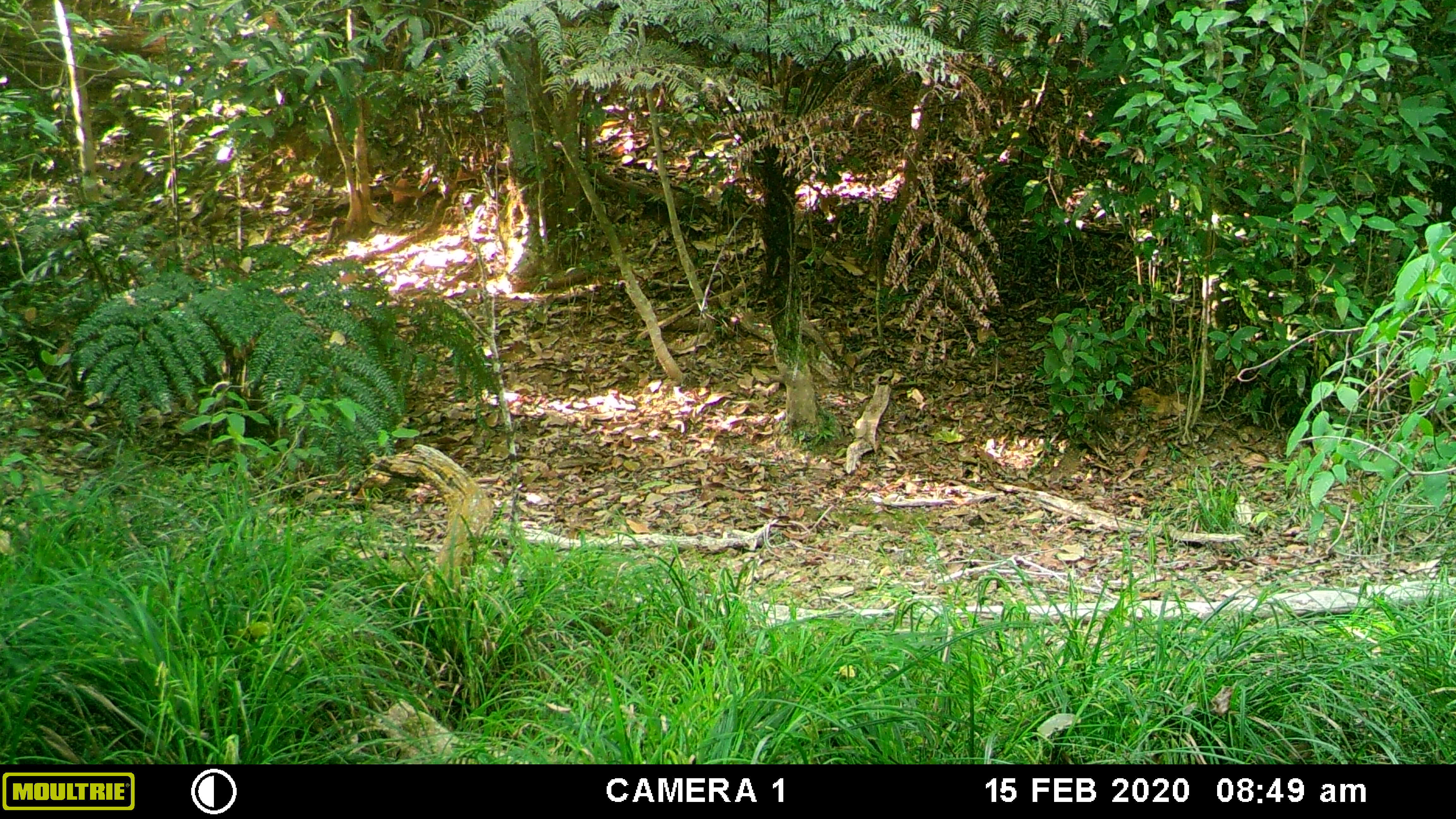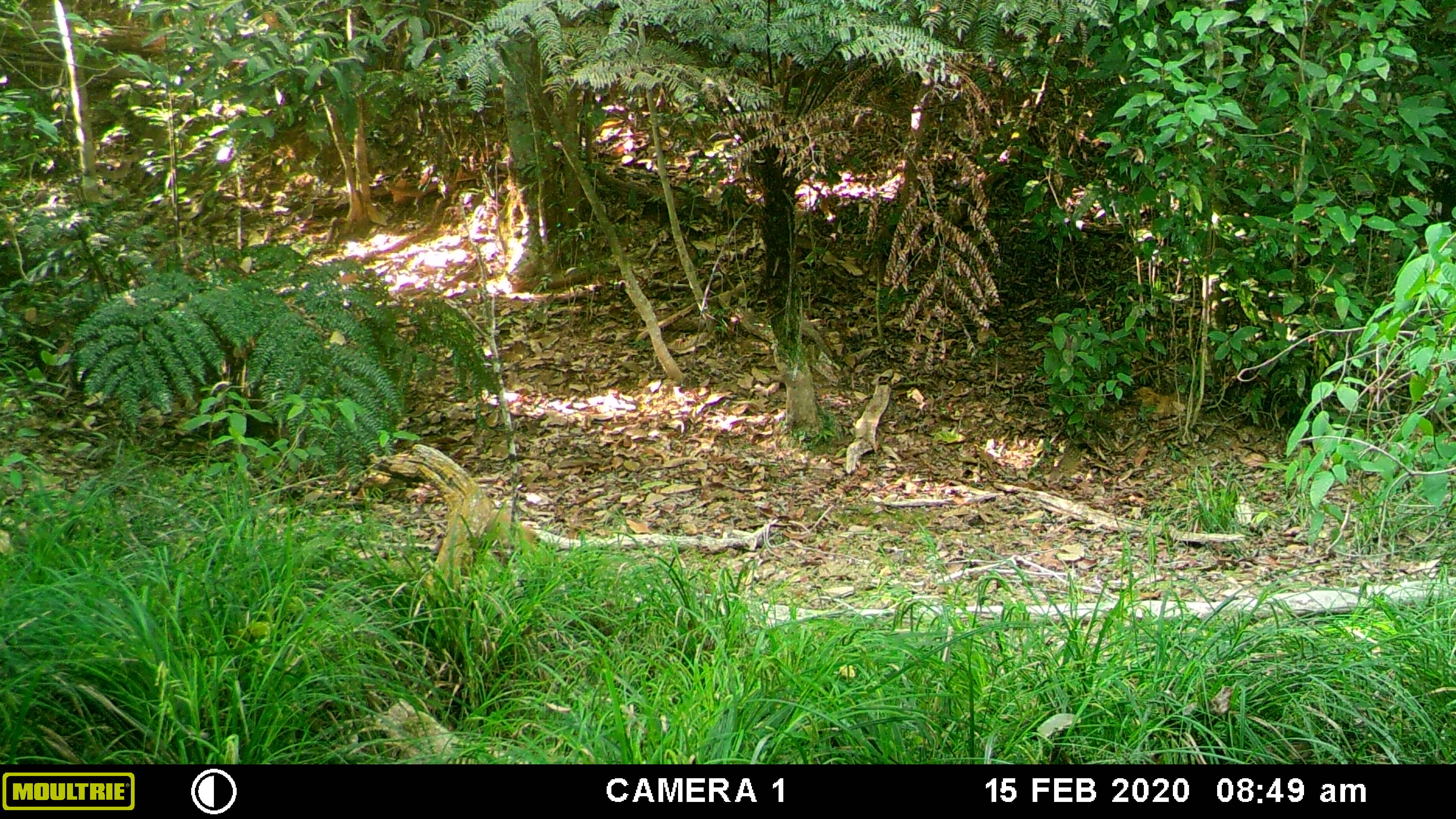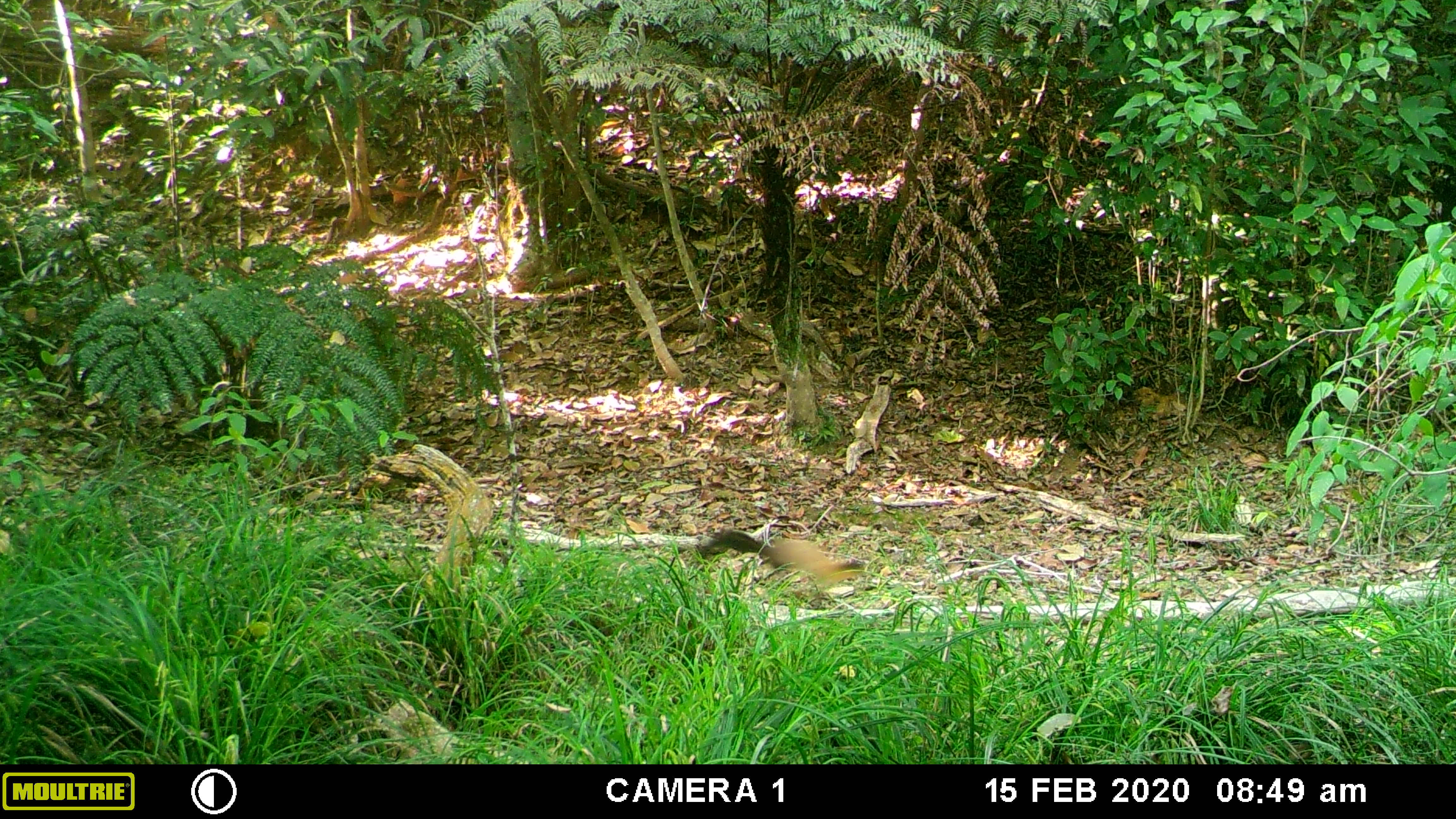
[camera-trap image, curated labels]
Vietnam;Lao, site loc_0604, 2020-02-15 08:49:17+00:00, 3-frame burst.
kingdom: Animalia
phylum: Chordata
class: Mammalia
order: Carnivora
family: Mustelidae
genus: Martes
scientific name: Martes flavigula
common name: yellow-throated marten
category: yellow throated marten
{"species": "yellow throated marten (yellow-throated marten) (Martes flavigula)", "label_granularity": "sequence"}